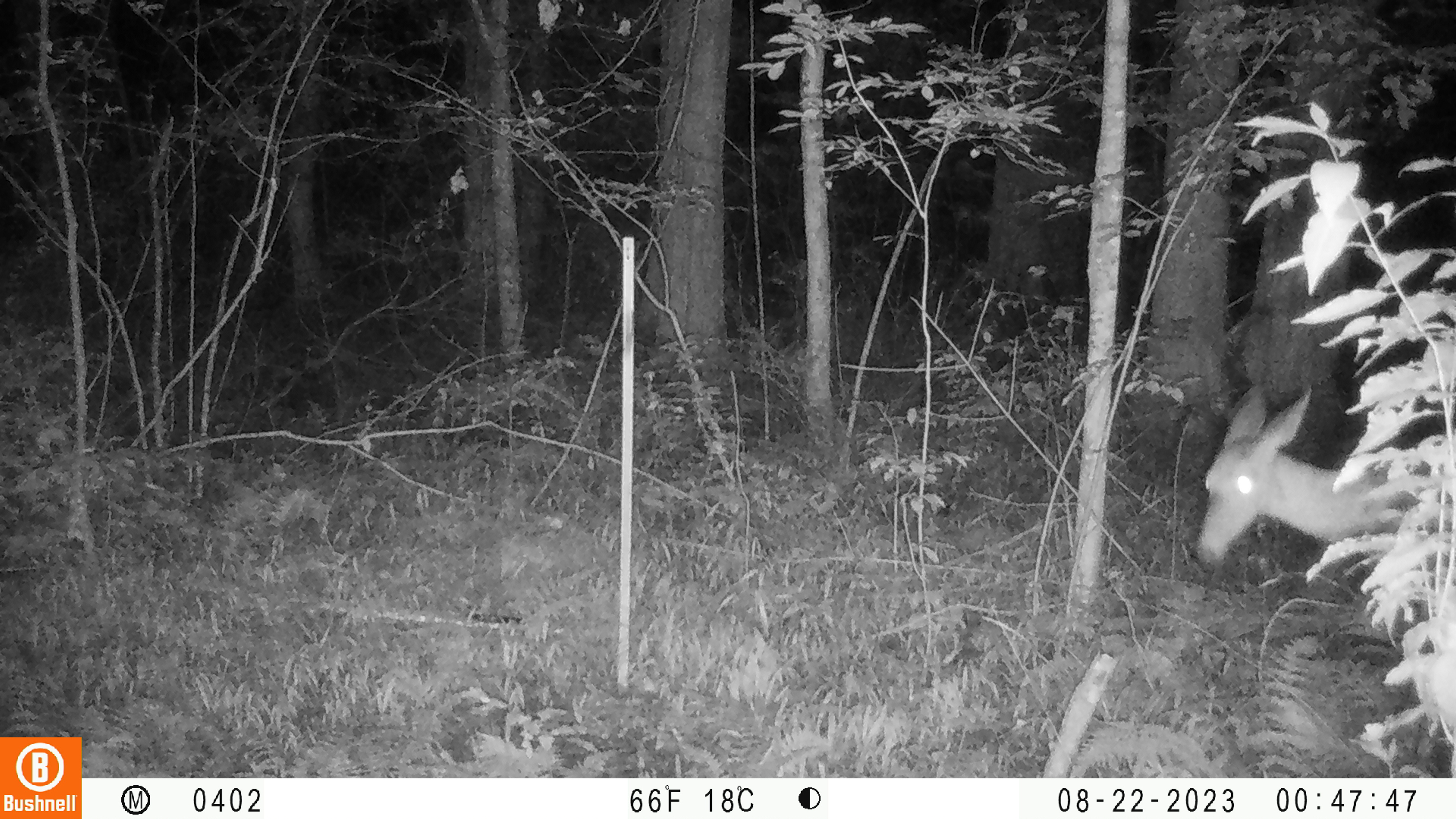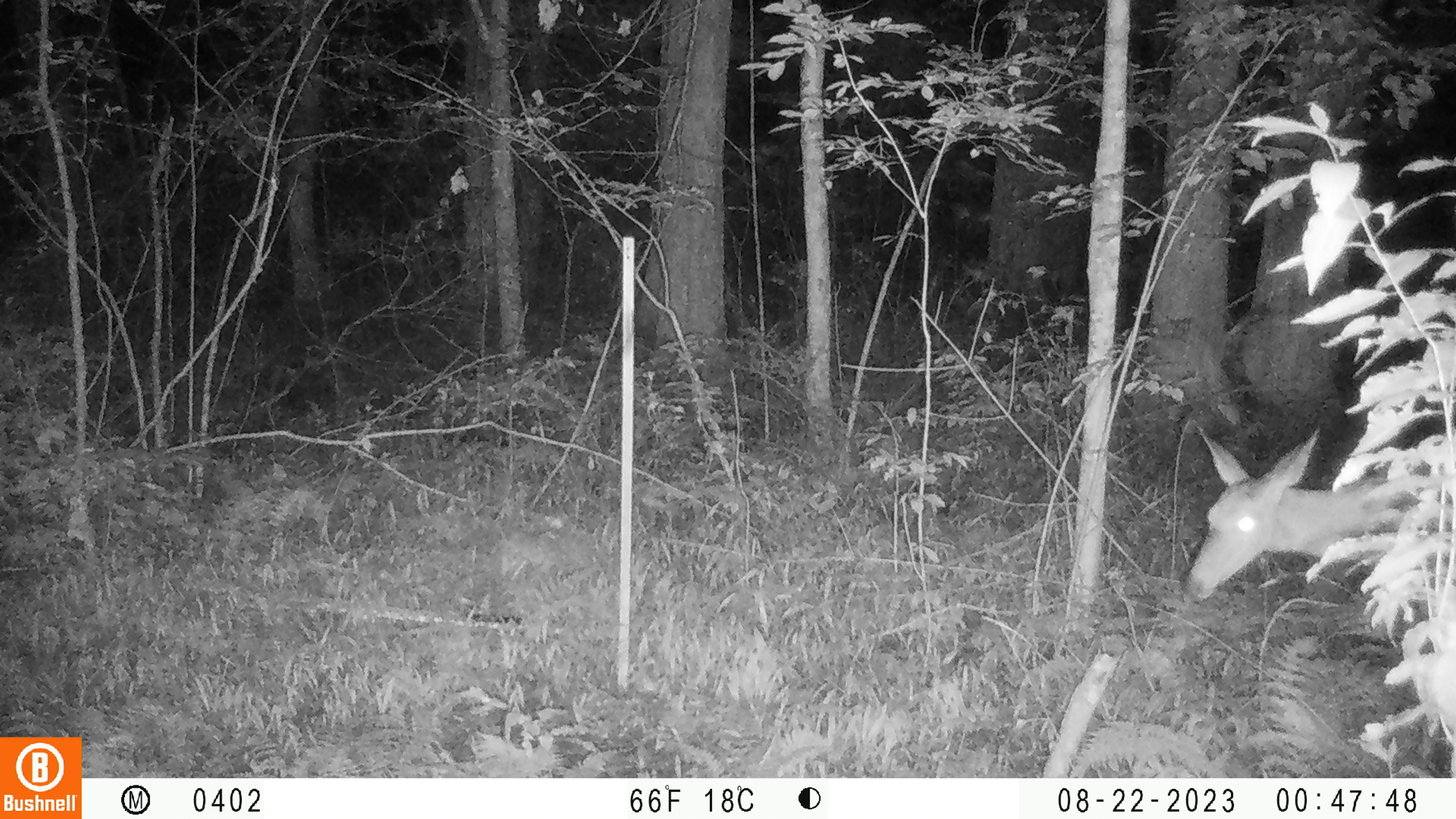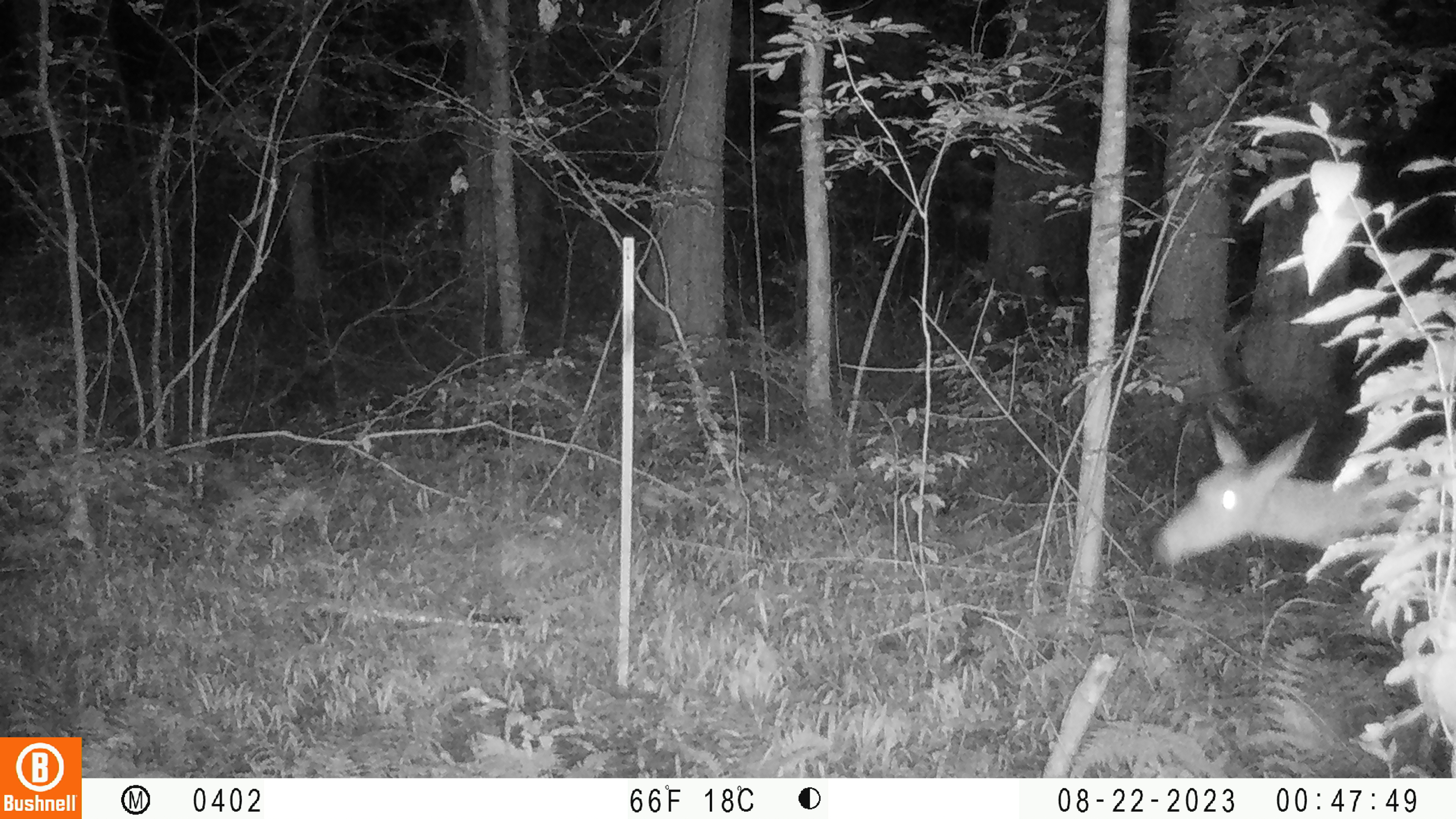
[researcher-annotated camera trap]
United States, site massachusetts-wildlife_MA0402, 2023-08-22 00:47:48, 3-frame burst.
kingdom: Animalia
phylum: Chordata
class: Mammalia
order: Artiodactyla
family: Cervidae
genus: Odocoileus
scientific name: Odocoileus virginianus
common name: white-tailed deer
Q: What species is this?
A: White-tailed deer (Odocoileus virginianus).